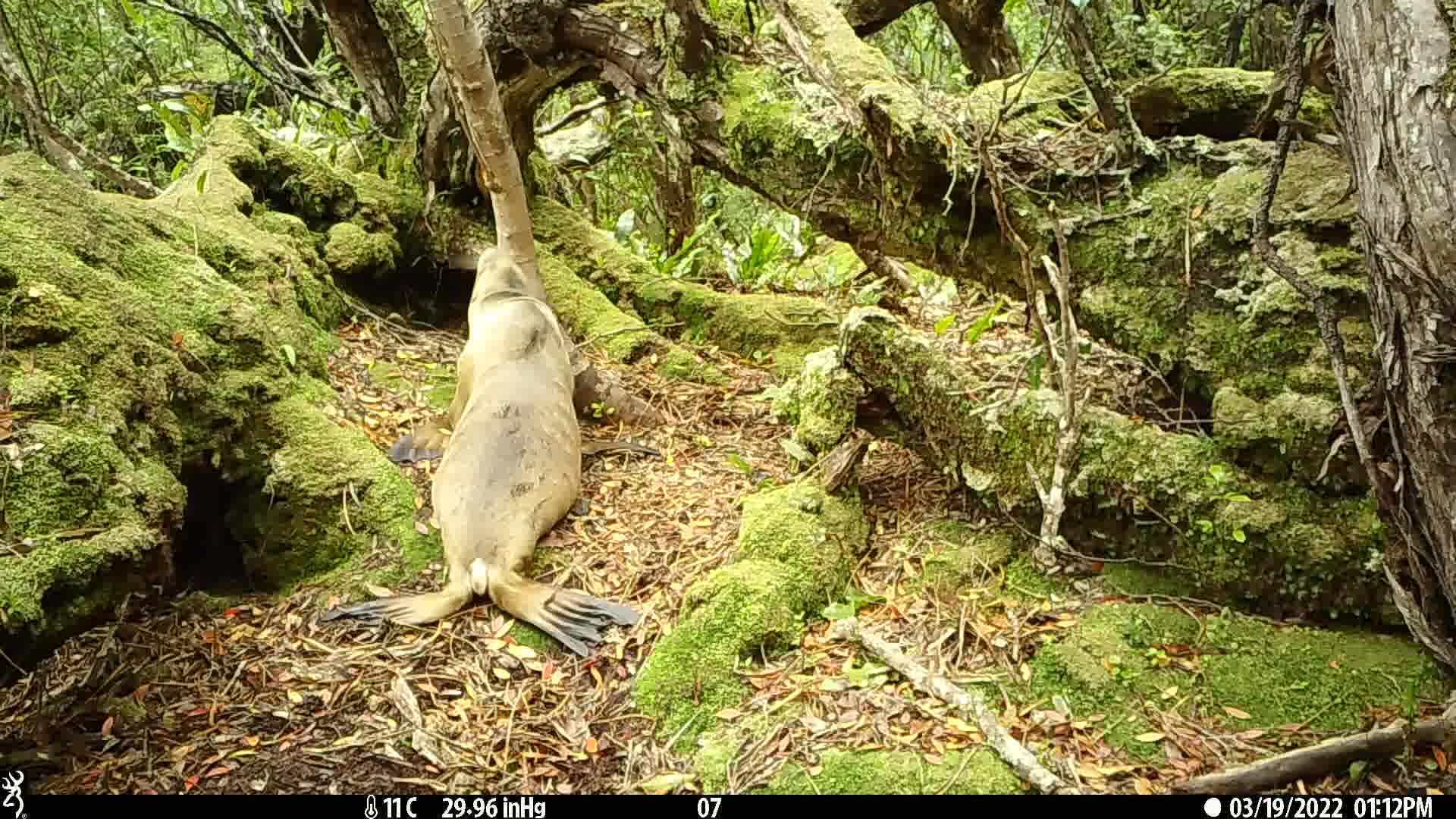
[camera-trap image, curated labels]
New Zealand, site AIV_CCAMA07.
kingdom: Animalia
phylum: Chordata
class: Mammalia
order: Carnivora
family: Otariidae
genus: Phocarctos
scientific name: Phocarctos hookeri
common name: new zealand sea lion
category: sealion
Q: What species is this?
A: Sealion (new zealand sea lion) (Phocarctos hookeri).